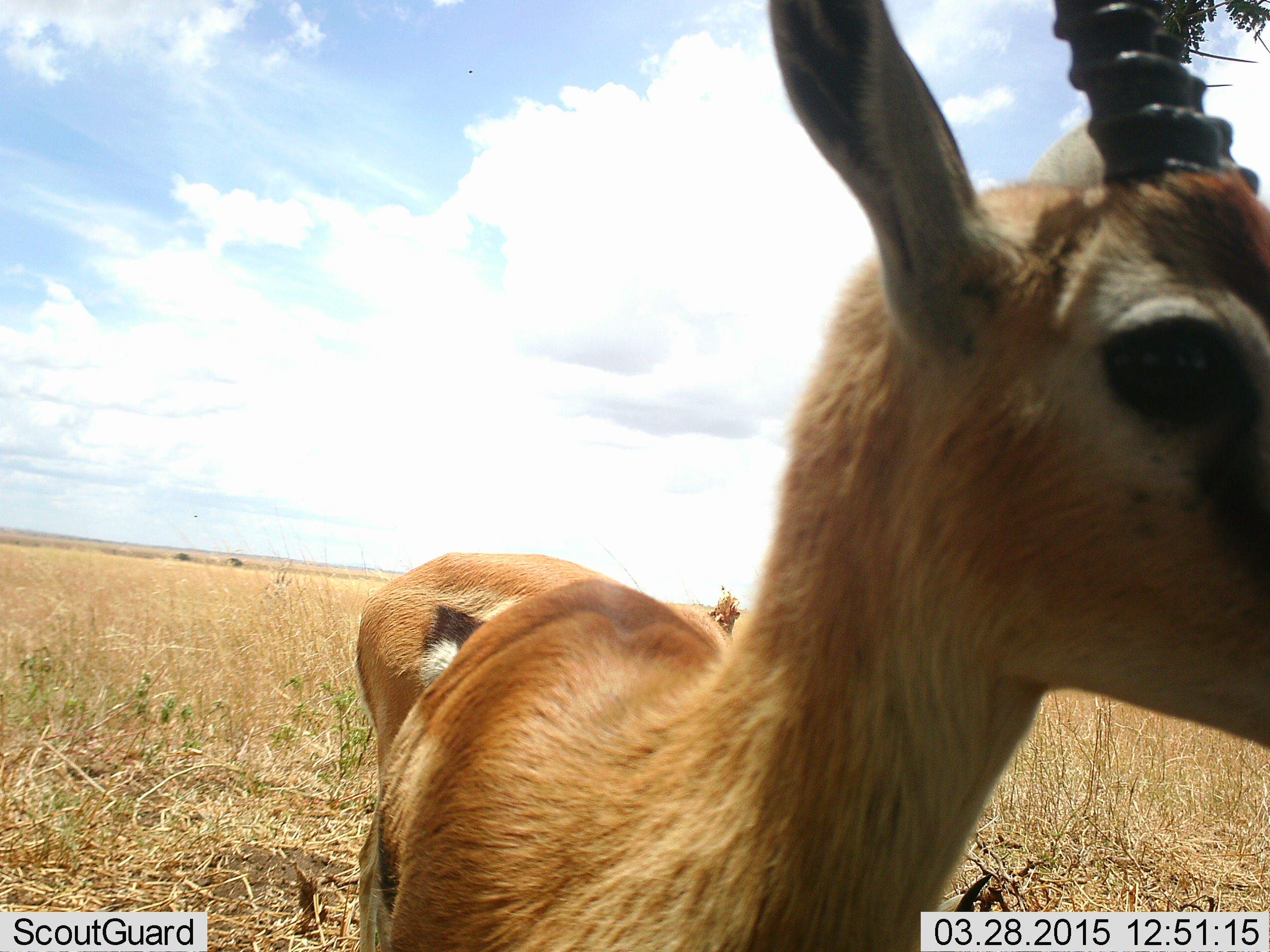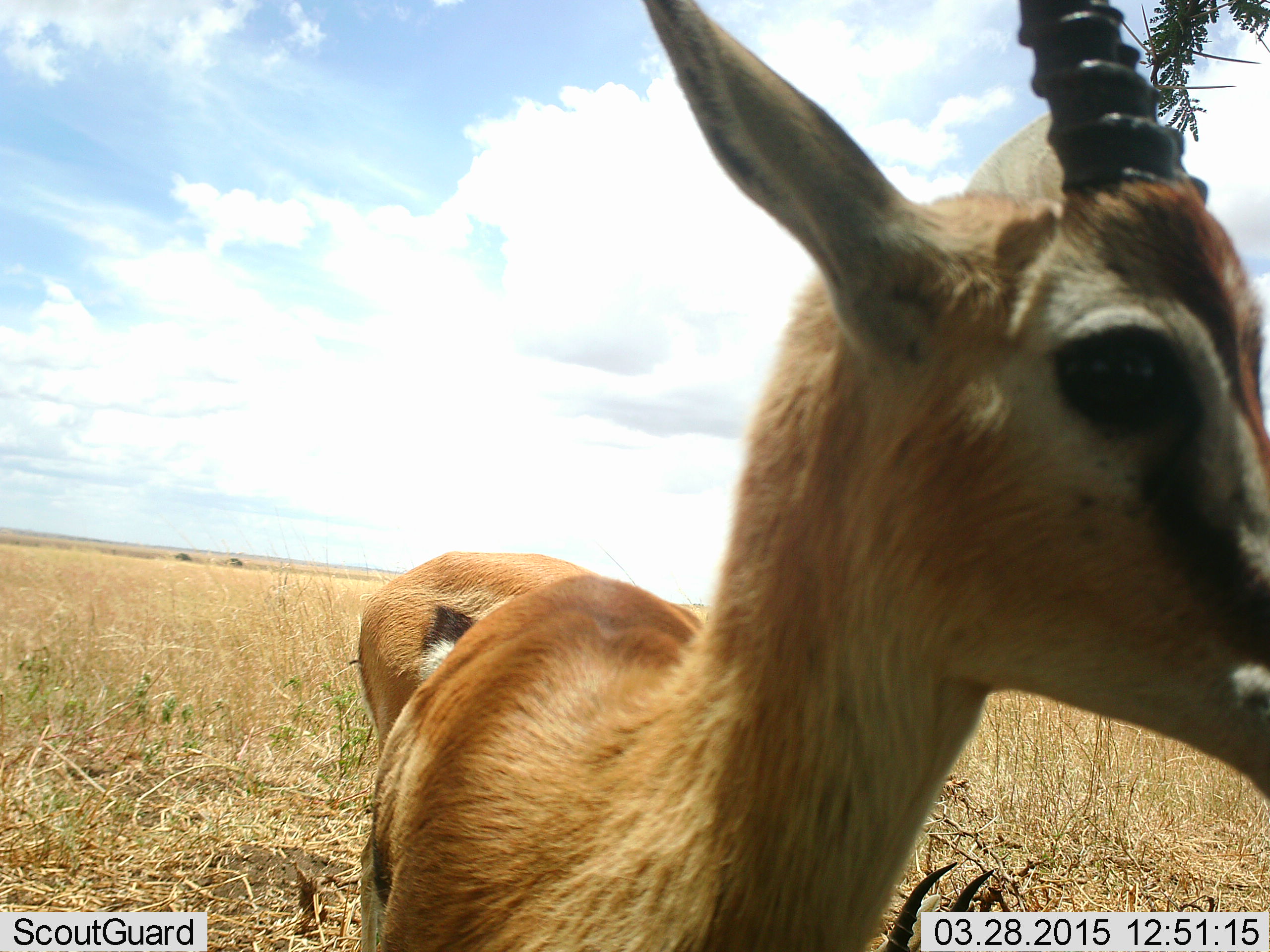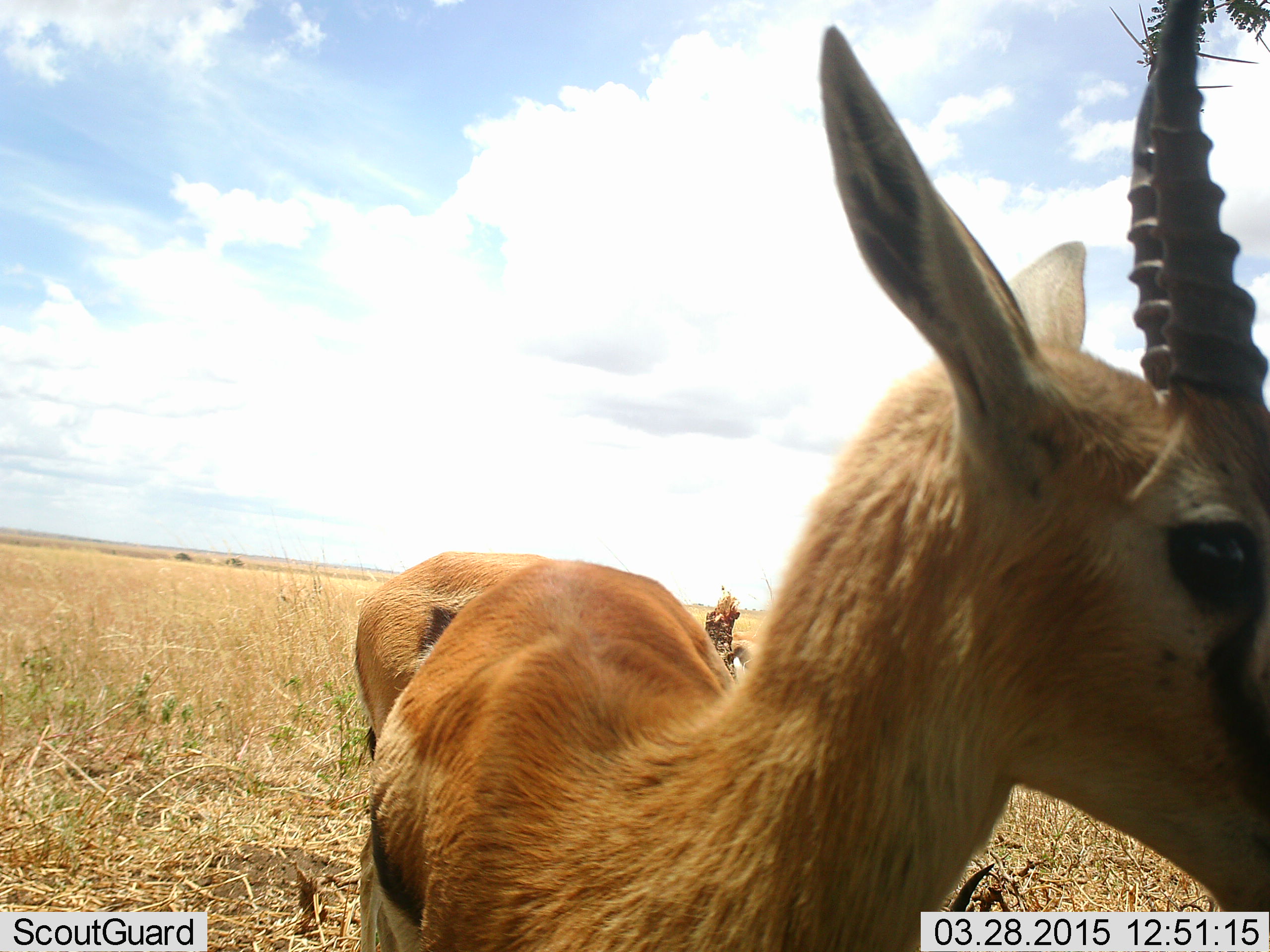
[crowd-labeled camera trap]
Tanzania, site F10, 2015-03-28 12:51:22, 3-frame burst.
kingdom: Animalia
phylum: Chordata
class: Mammalia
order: Artiodactyla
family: Bovidae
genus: Eudorcas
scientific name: Eudorcas thomsonii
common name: thomson's gazelle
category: gazellethomsons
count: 2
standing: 100%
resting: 0%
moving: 0%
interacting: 0%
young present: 10%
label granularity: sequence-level